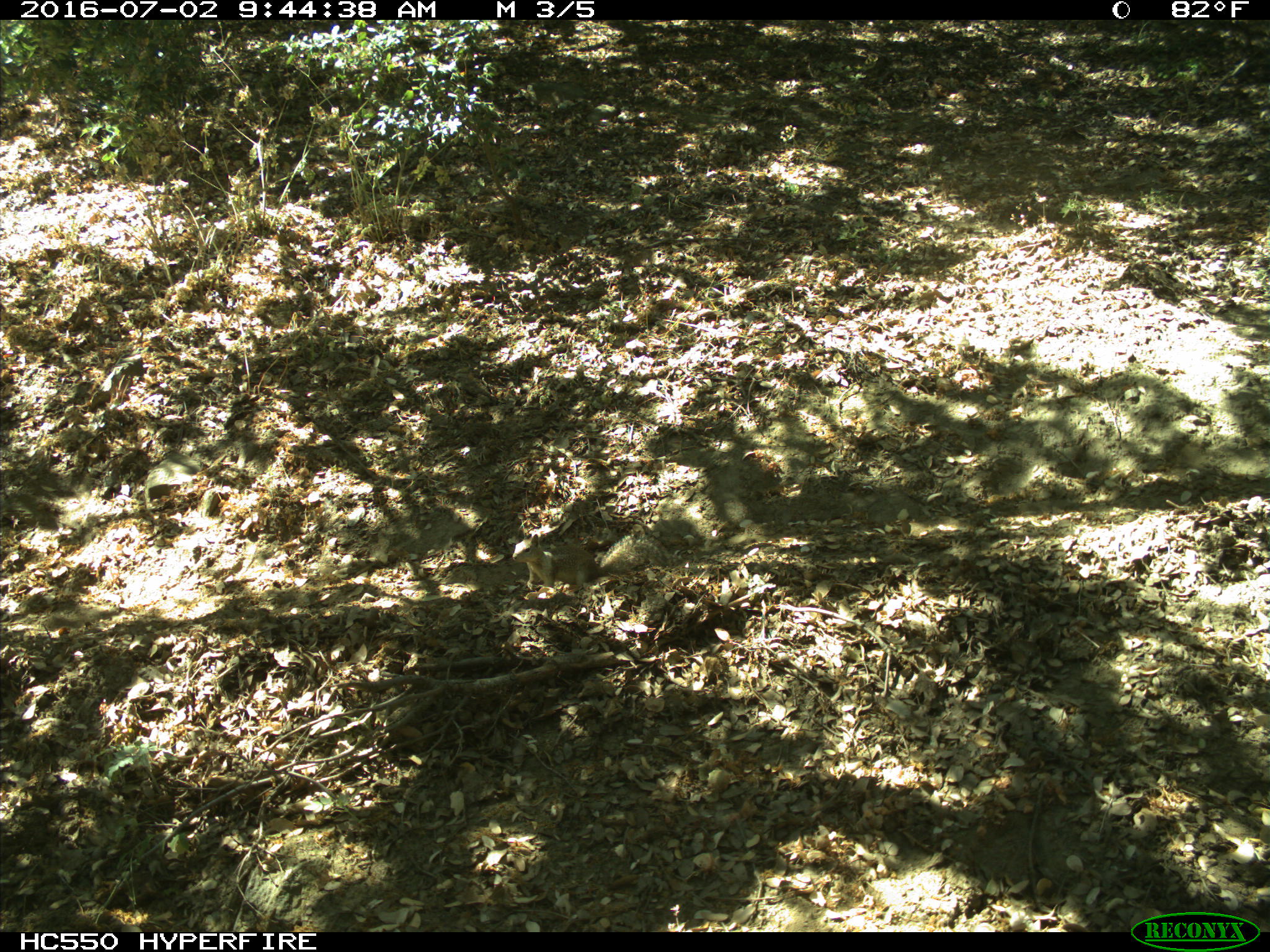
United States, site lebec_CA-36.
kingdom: Animalia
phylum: Chordata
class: Mammalia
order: Rodentia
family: Sciuridae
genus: Otospermophilus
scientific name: Otospermophilus beecheyi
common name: california ground squirrel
Otospermophilus beecheyi (california ground squirrel).